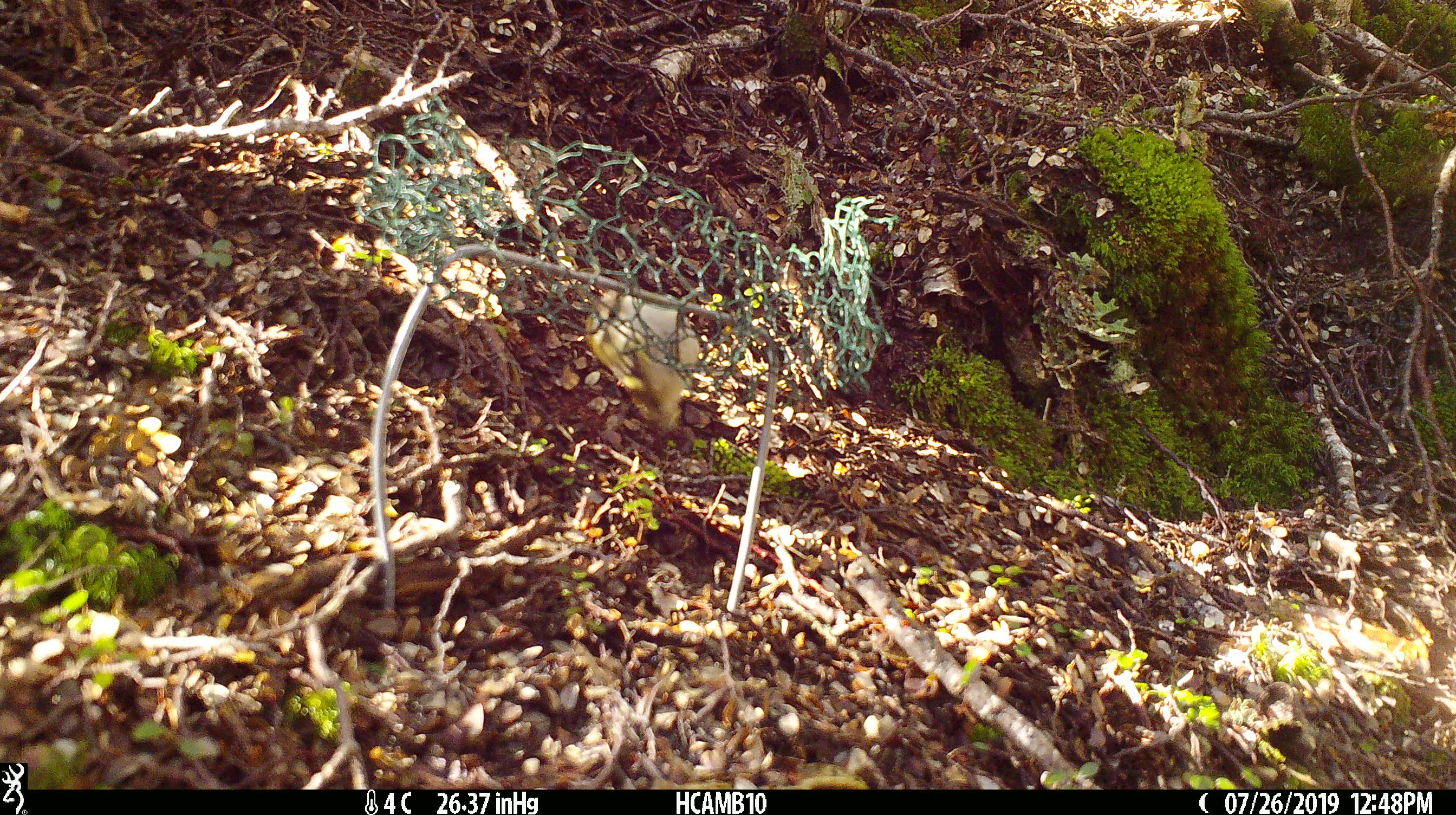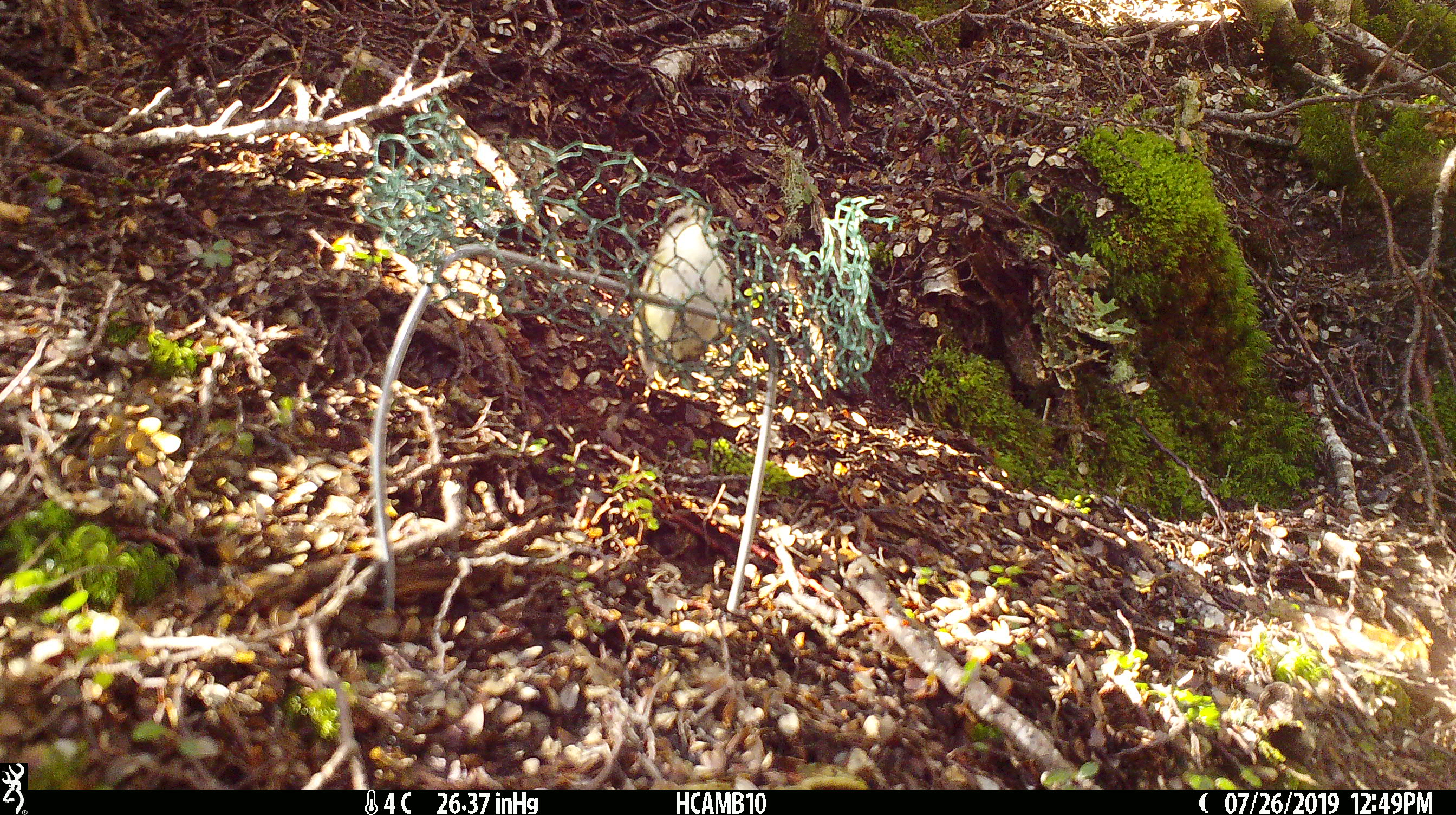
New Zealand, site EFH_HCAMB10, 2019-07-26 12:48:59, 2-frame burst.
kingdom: Animalia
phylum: Chordata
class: Aves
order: Passeriformes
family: Acanthisittidae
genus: Acanthisitta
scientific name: Acanthisitta chloris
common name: rifleman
Rifleman (Acanthisitta chloris).